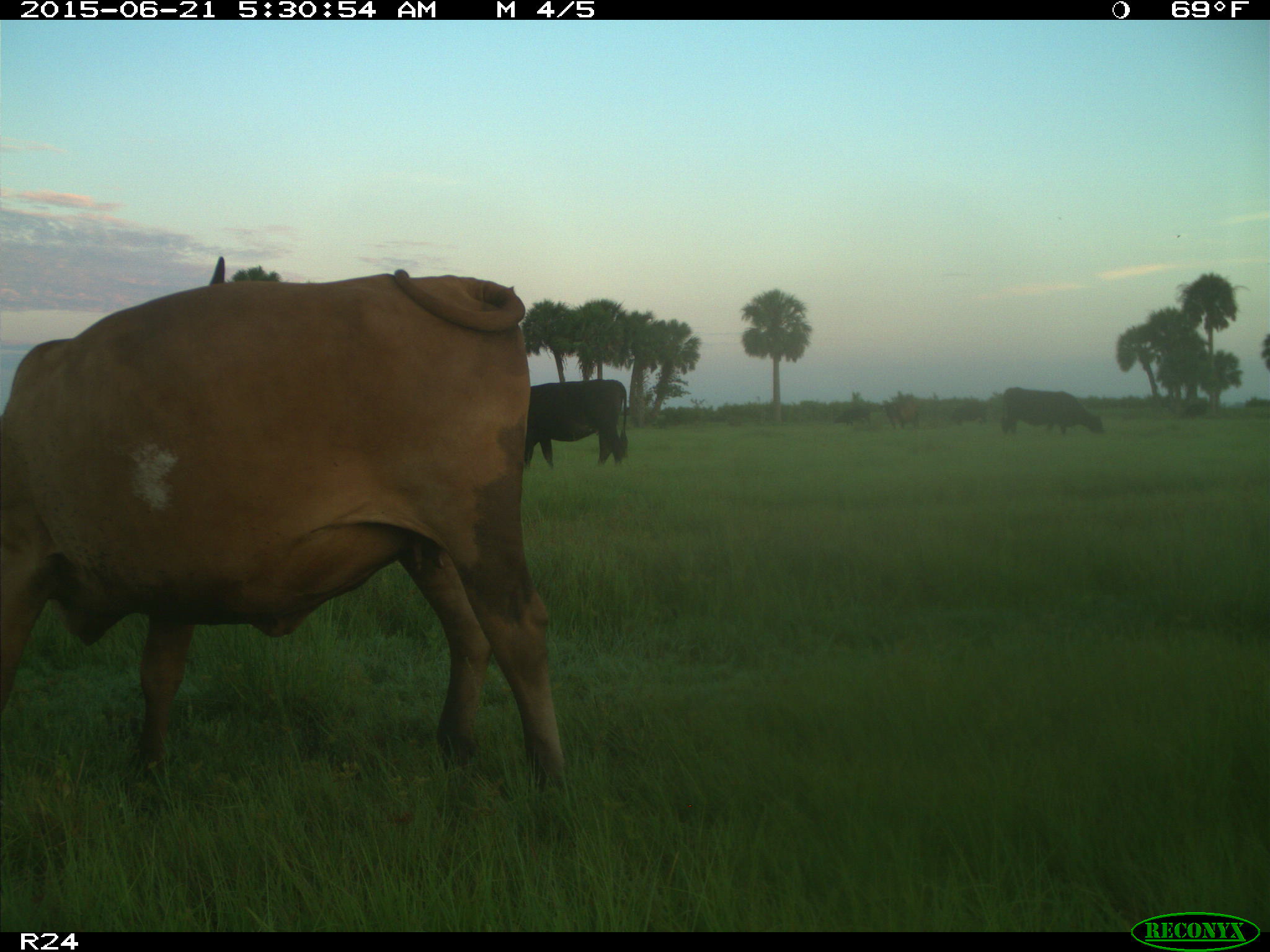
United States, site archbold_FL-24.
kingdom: Animalia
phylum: Chordata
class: Mammalia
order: Artiodactyla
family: Bovidae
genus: Bos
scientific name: Bos taurus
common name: domestic cow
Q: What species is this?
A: Bos taurus (domestic cow).